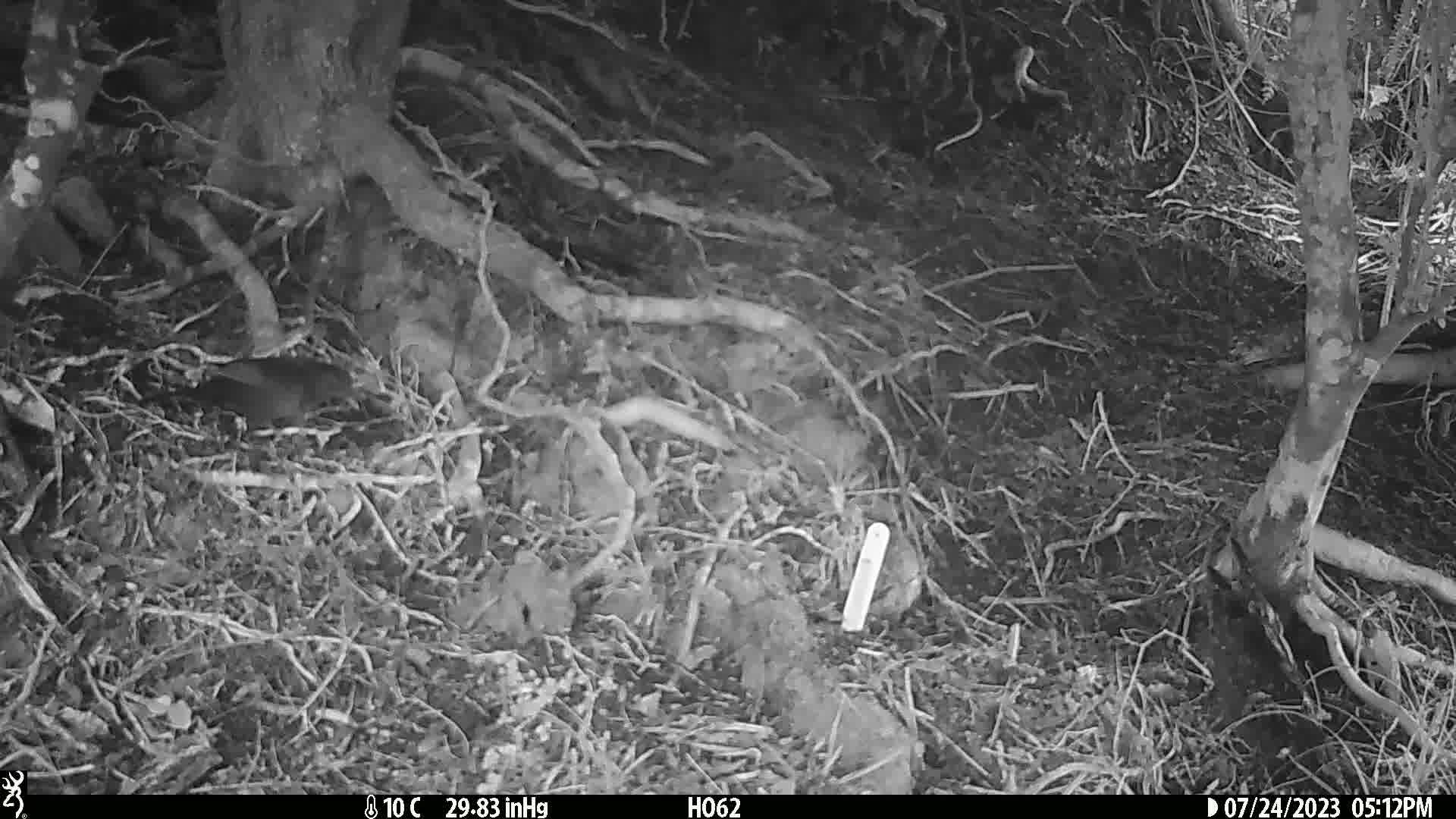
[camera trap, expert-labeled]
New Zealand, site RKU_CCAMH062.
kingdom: Animalia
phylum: Chordata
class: Aves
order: Passeriformes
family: Turdidae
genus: Turdus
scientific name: Turdus merula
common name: eurasian blackbird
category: blackbird